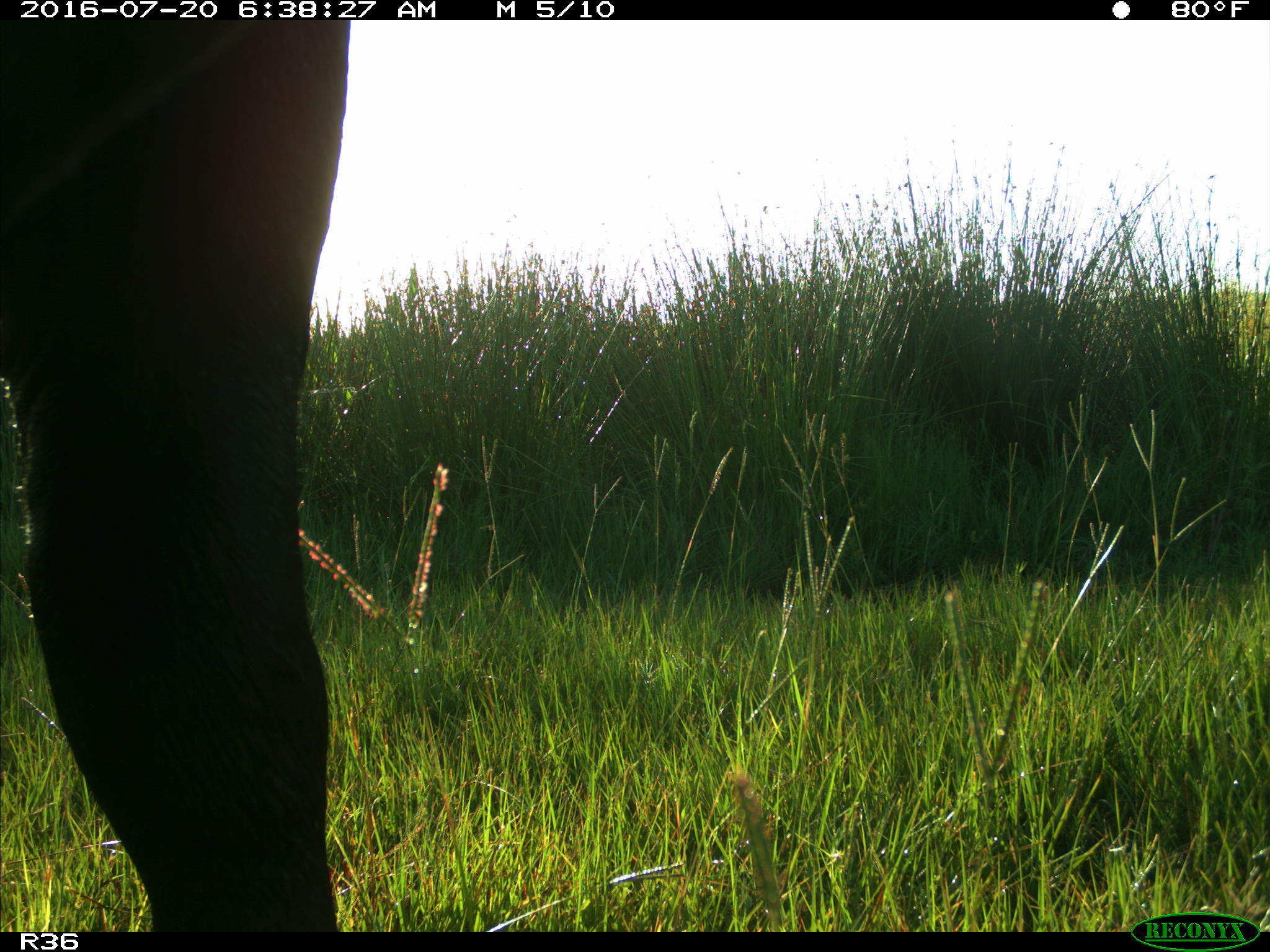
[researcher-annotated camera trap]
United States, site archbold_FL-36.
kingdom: Animalia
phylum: Chordata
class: Mammalia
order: Artiodactyla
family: Bovidae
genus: Bos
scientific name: Bos taurus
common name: domestic cow